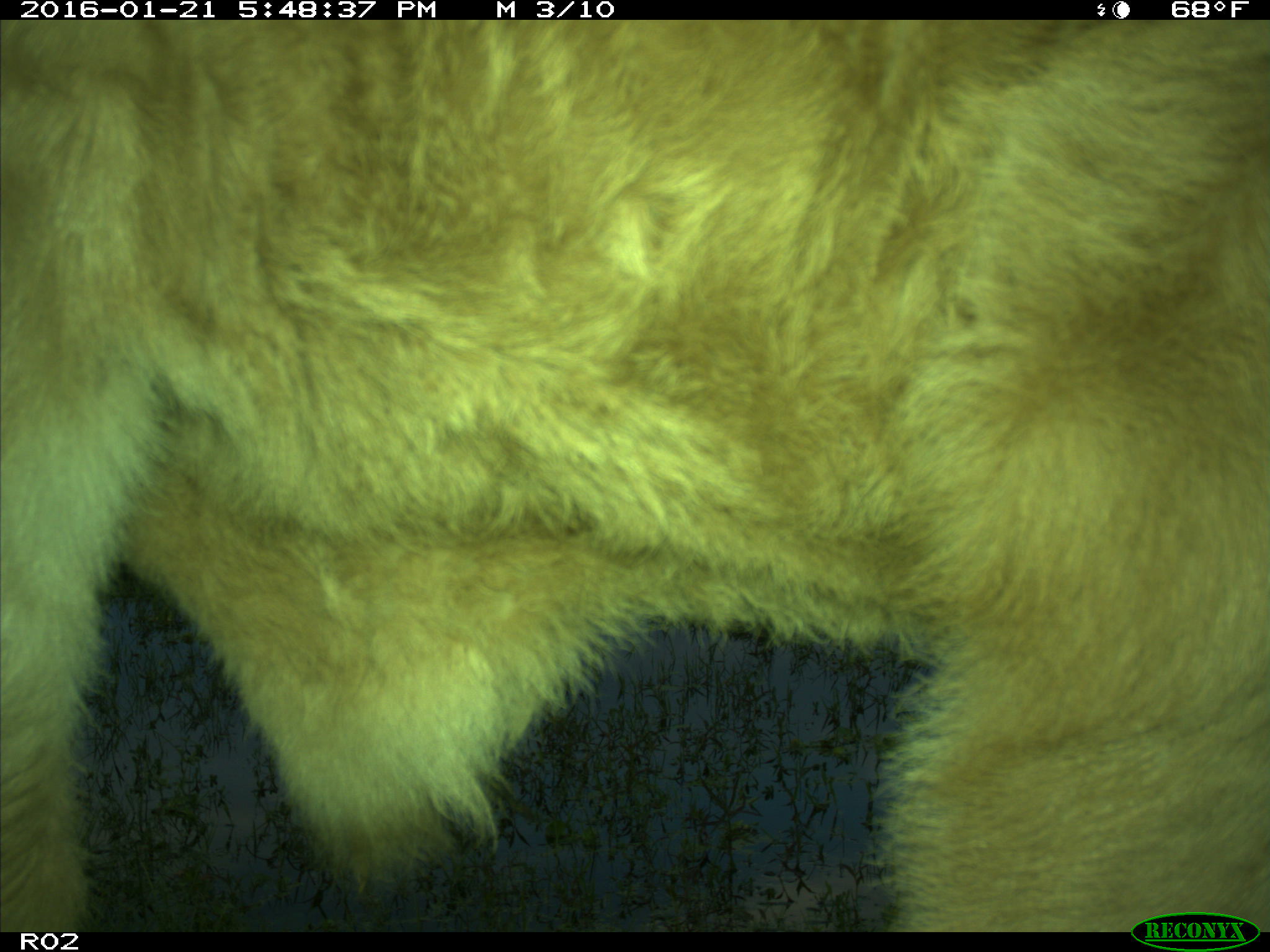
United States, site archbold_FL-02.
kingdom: Animalia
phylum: Chordata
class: Mammalia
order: Artiodactyla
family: Bovidae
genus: Bos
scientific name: Bos taurus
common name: domestic cow